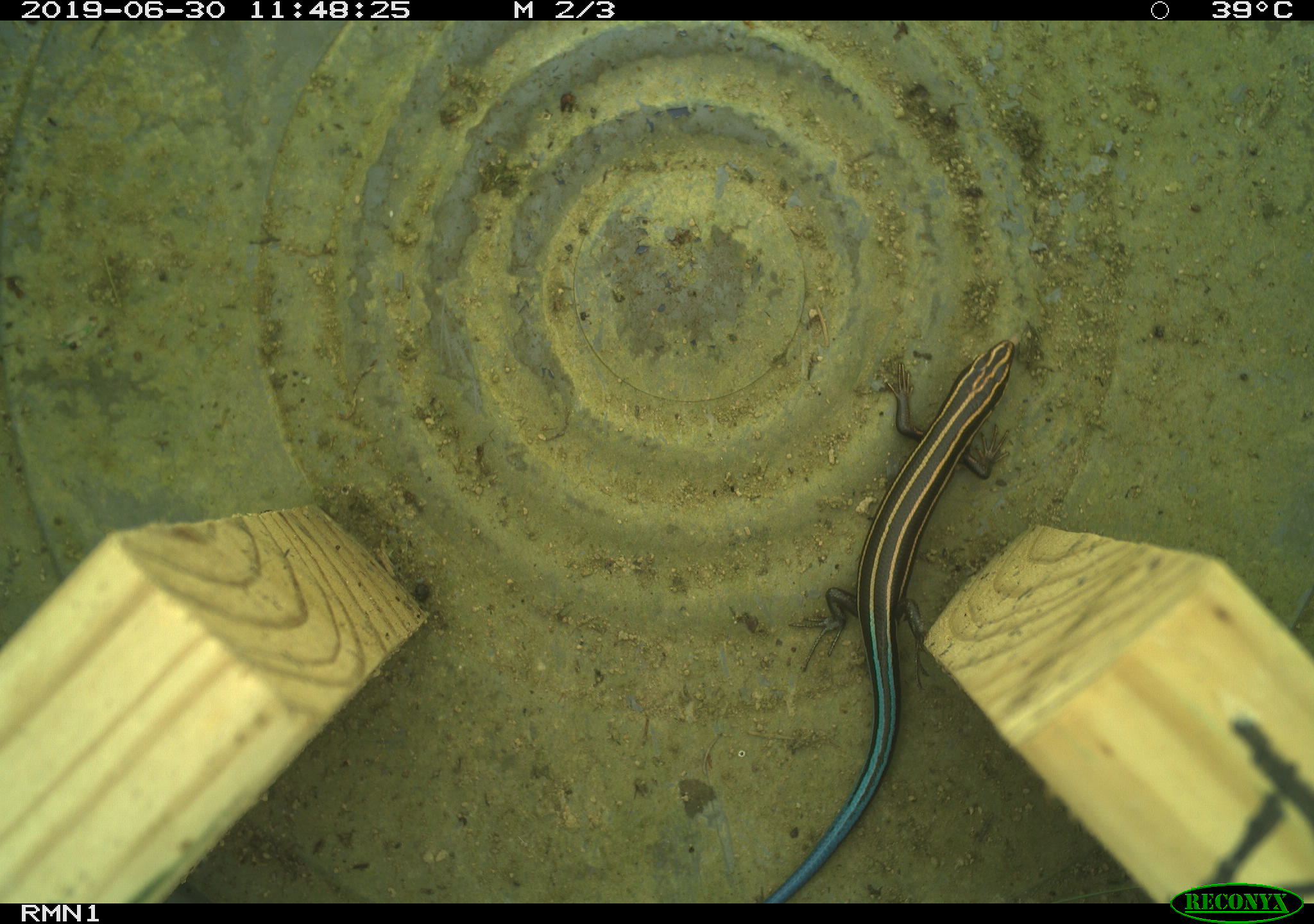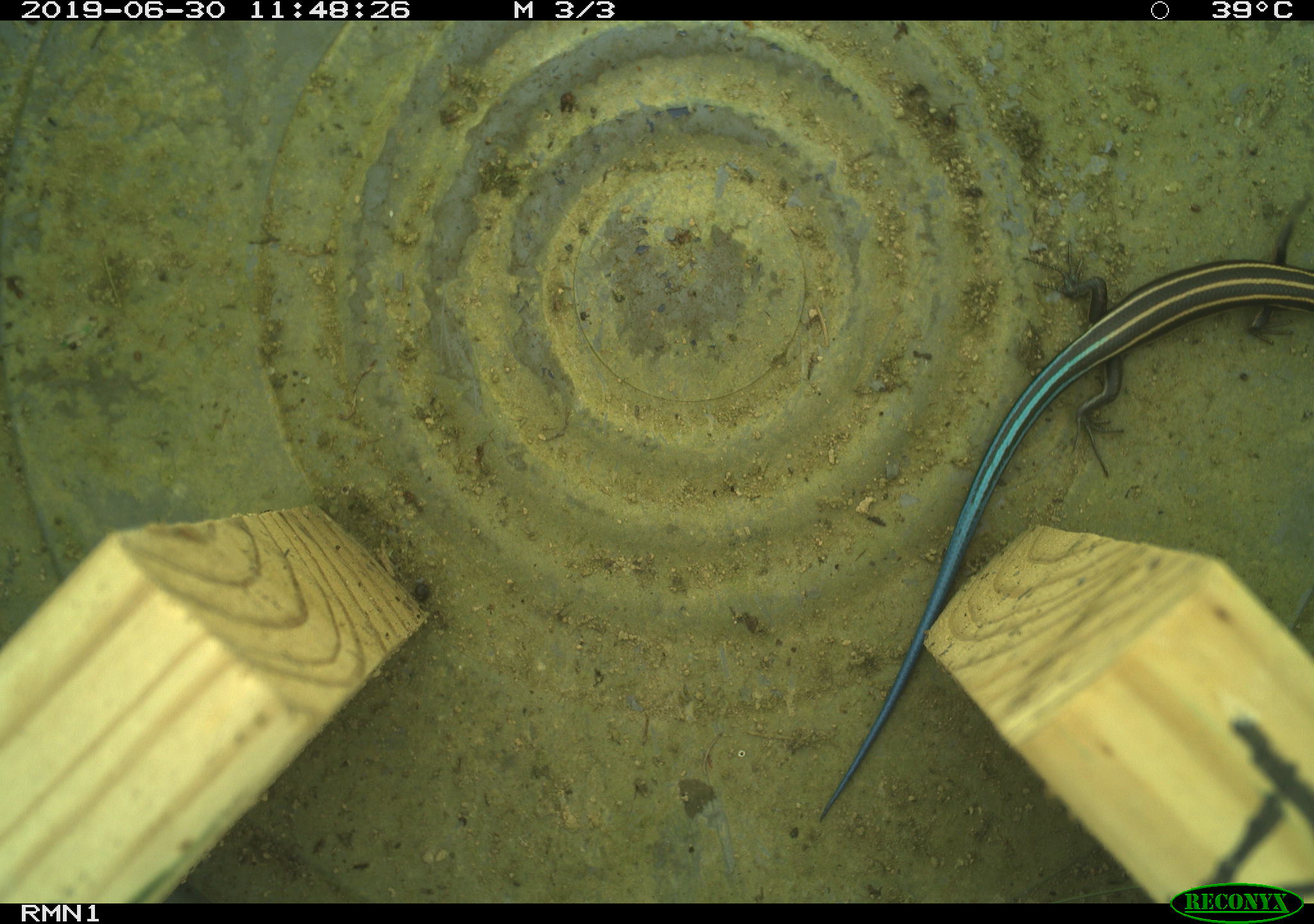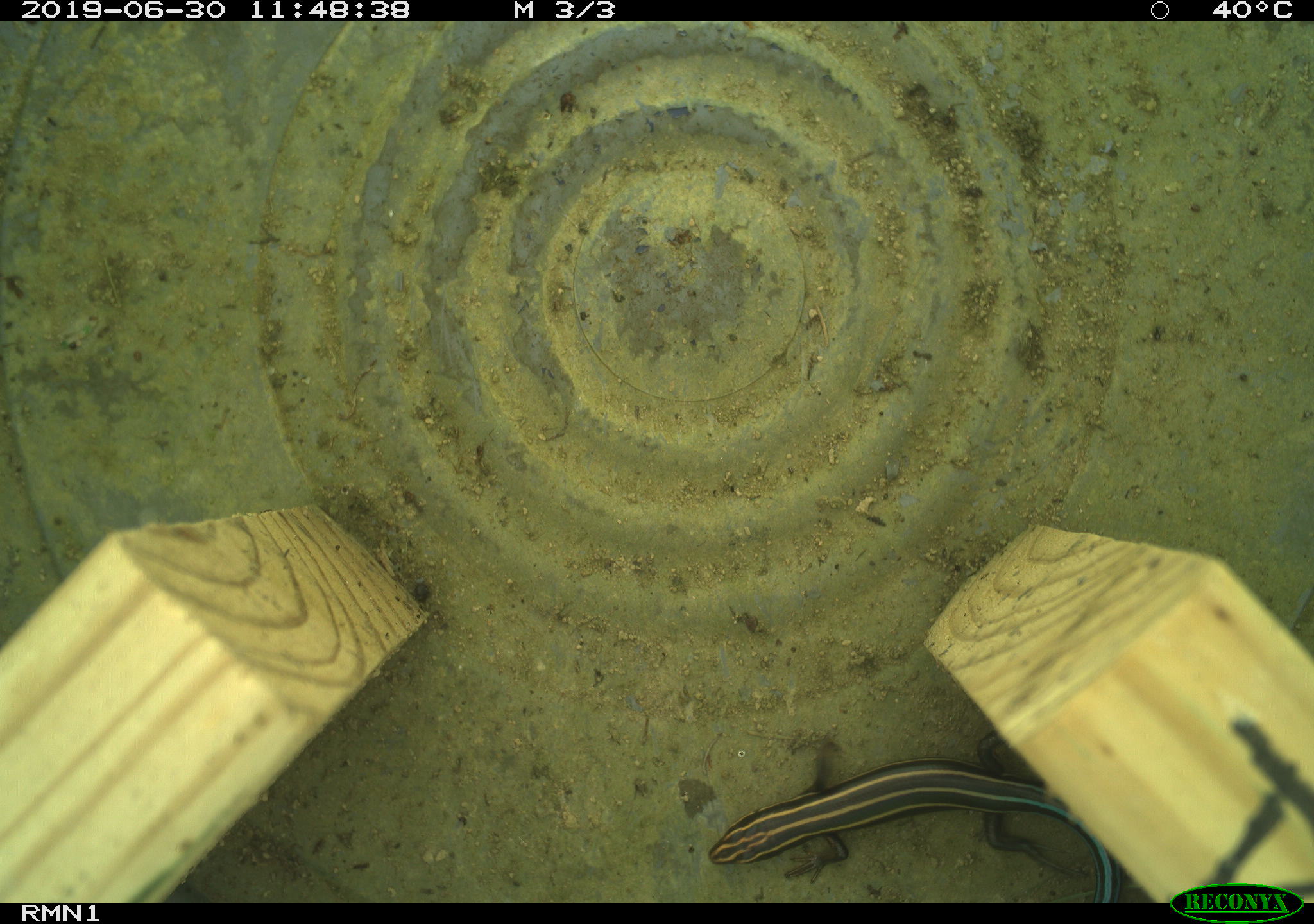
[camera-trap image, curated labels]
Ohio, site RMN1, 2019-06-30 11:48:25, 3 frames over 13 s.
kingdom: Animalia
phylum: Chordata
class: Reptilia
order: Squamata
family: Scincidae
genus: Plestiodon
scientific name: Plestiodon fasciatus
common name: common five-lined skink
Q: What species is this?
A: Common five-lined skink (Plestiodon fasciatus).